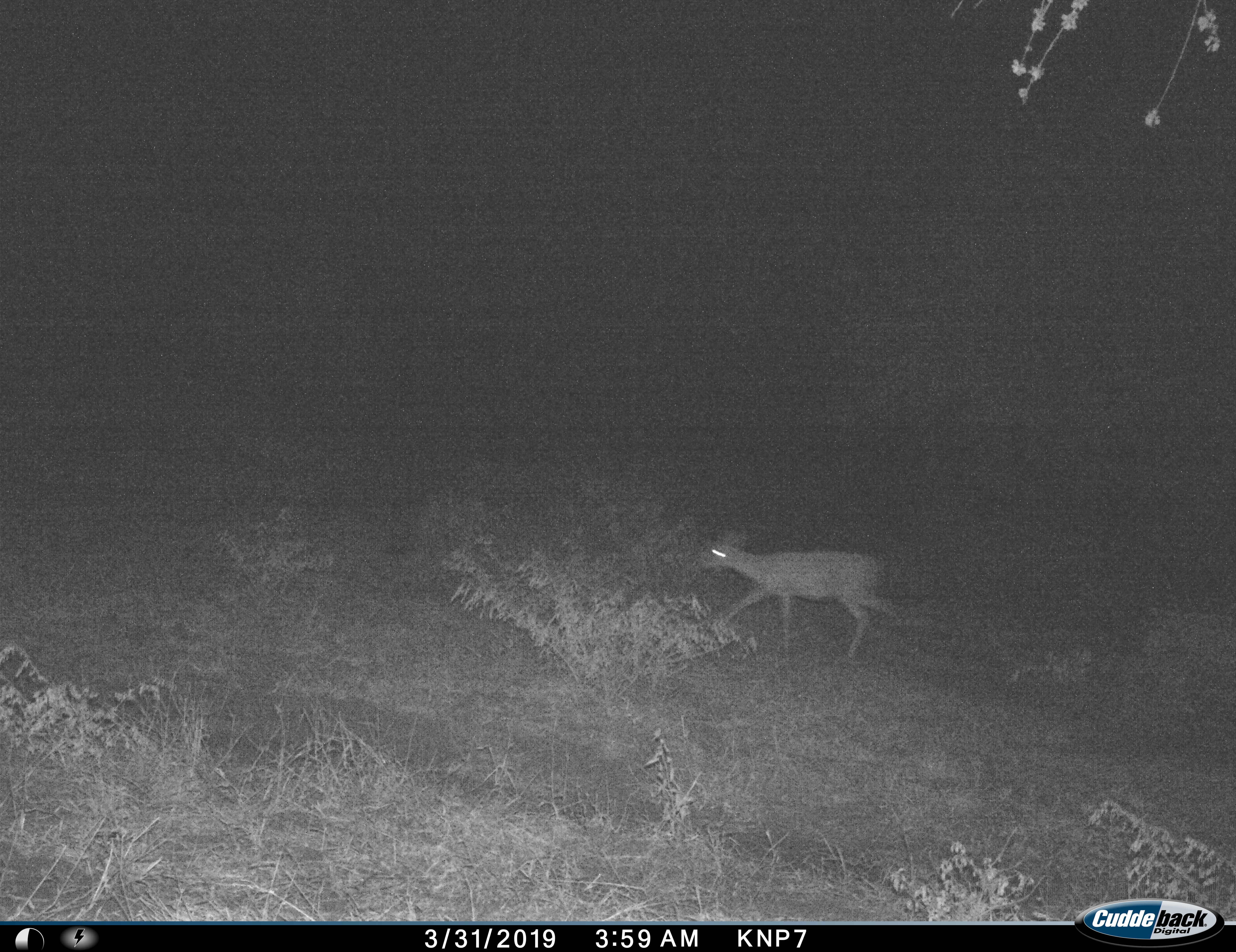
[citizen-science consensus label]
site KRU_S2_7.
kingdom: Animalia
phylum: Chordata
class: Mammalia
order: Artiodactyla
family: Bovidae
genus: Aepyceros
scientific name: Aepyceros melampus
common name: impala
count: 1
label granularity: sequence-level